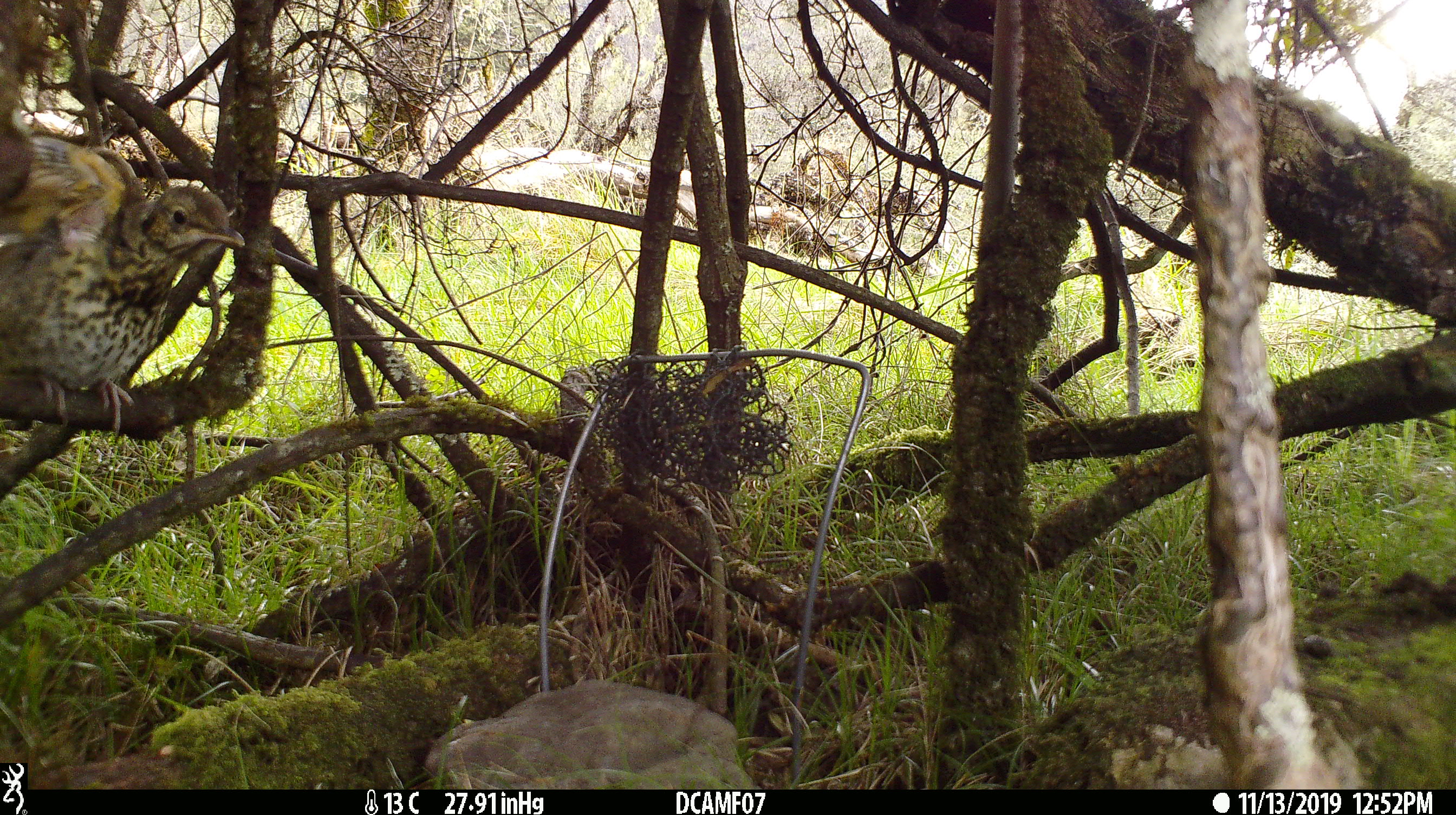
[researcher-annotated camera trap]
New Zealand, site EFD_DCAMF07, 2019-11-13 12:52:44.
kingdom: Animalia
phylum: Chordata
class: Aves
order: Passeriformes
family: Turdidae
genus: Turdus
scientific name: Turdus philomelos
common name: song thrush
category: thrush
Thrush (song thrush) (Turdus philomelos).